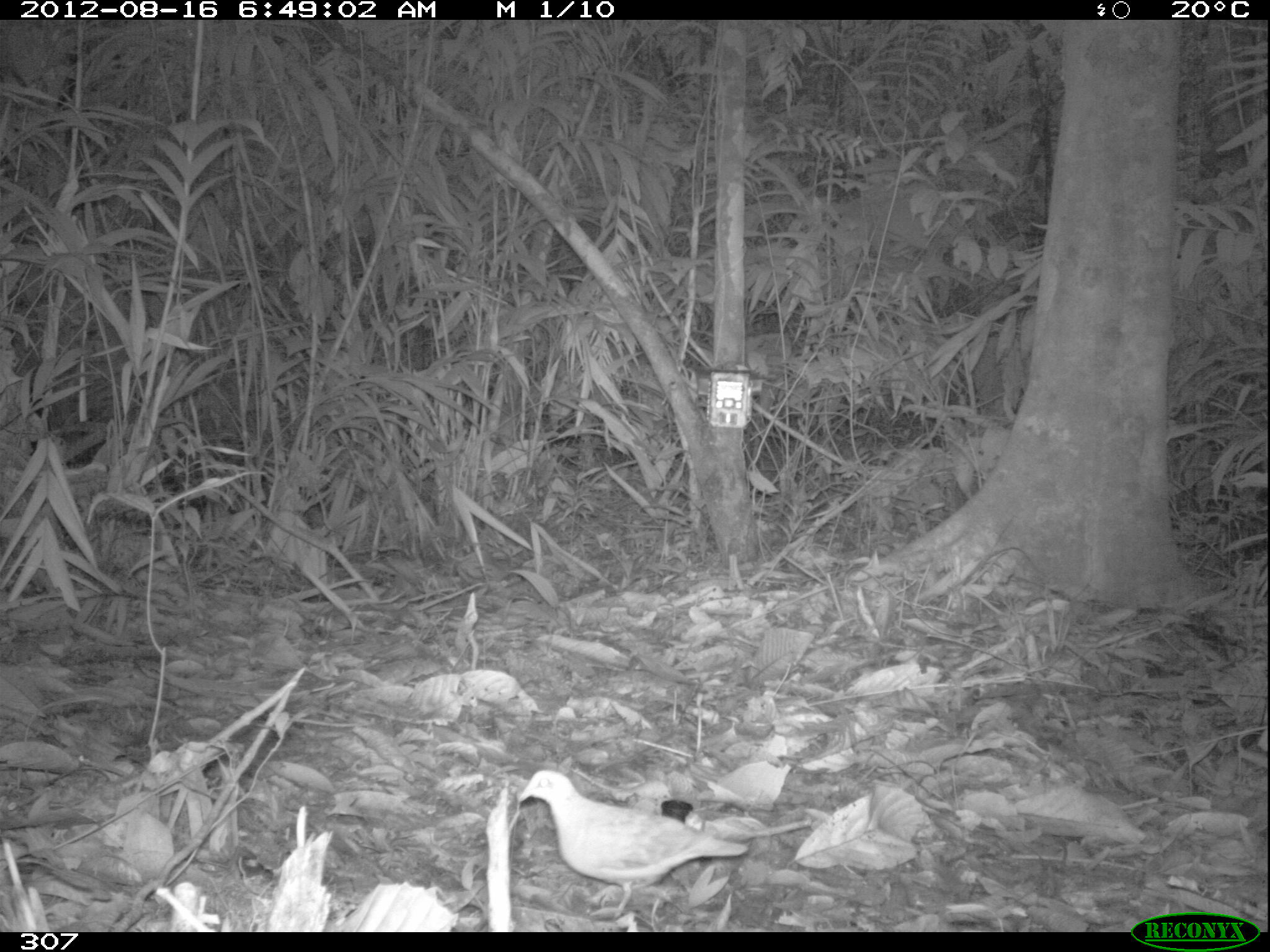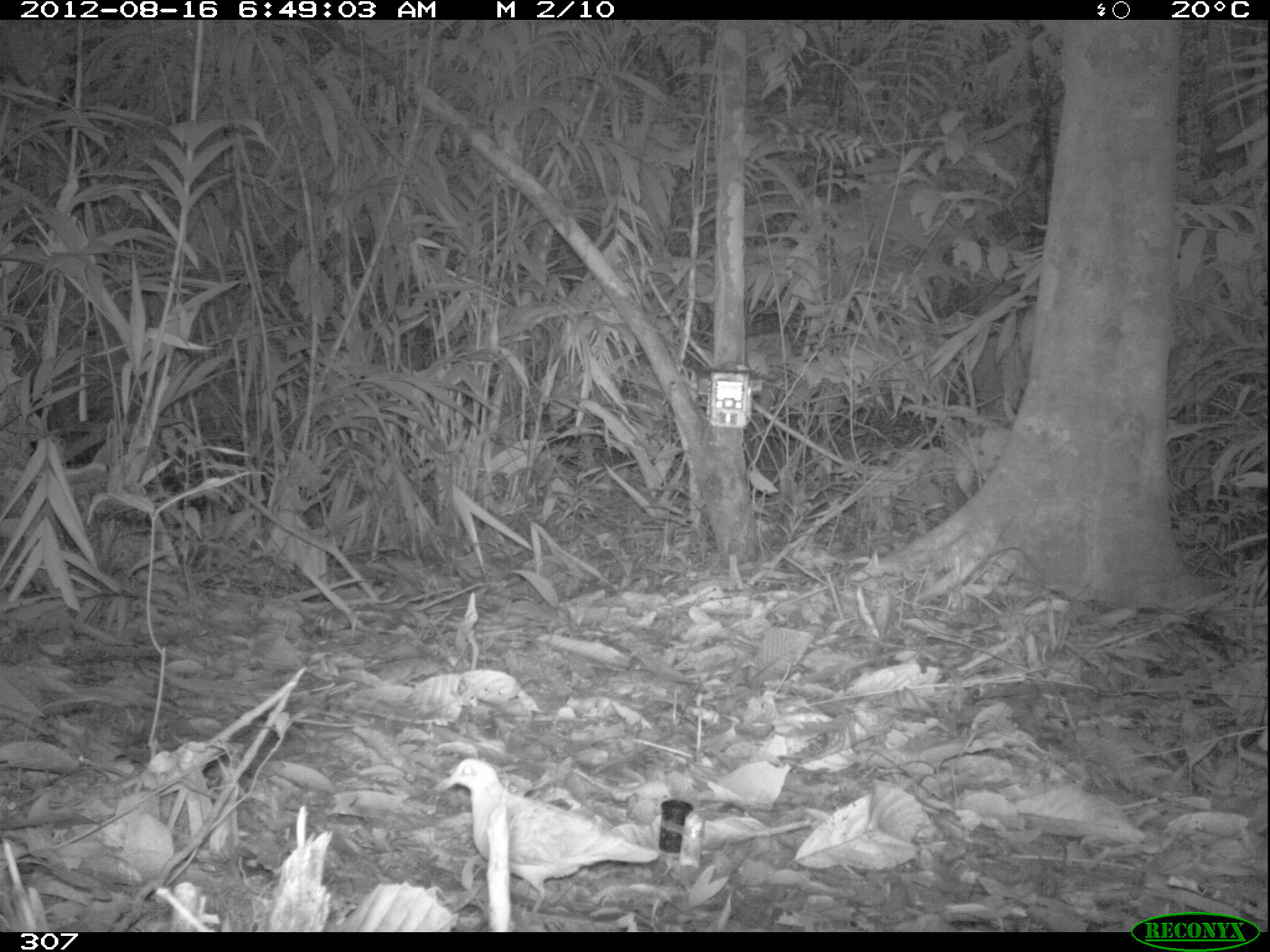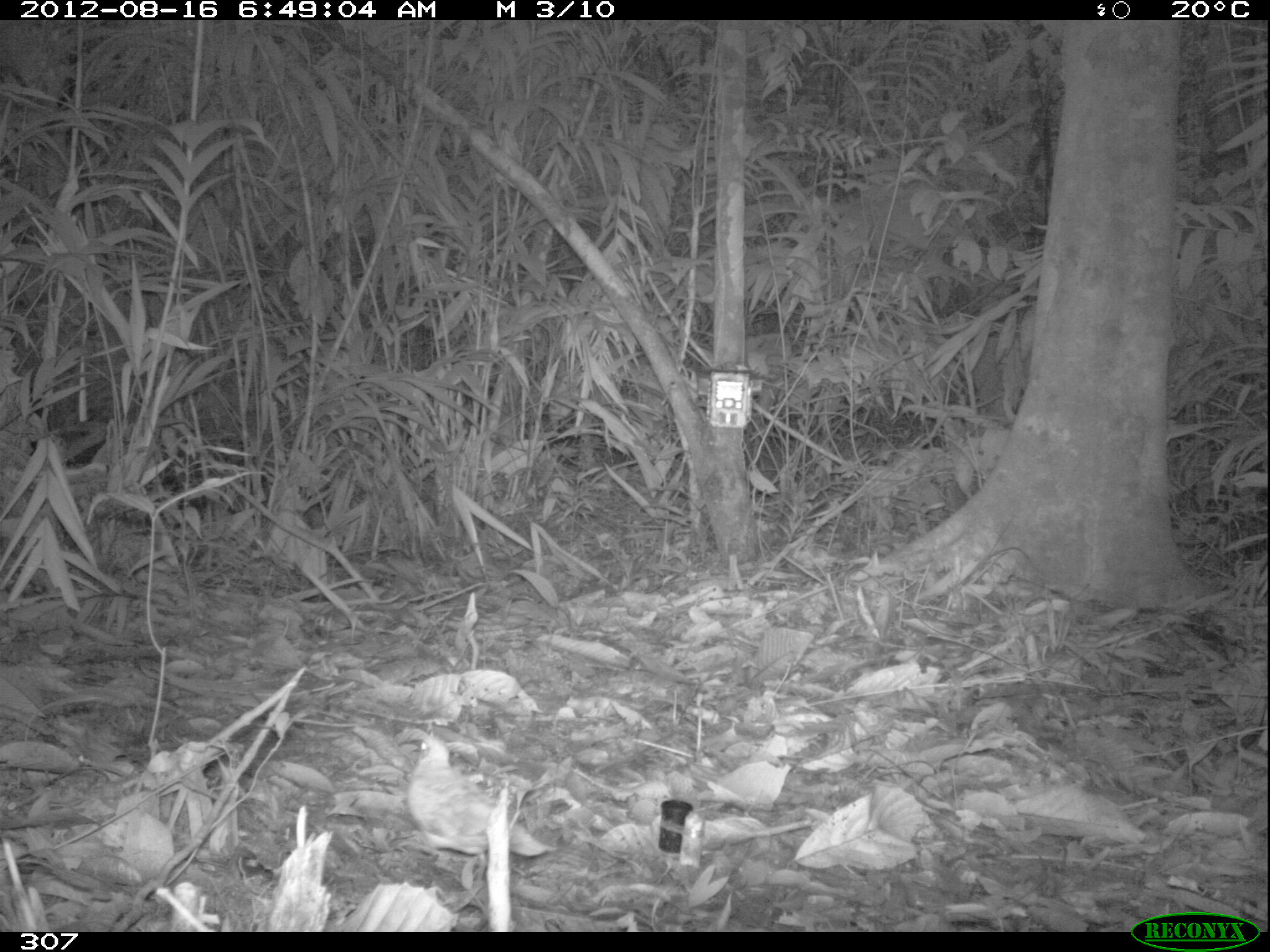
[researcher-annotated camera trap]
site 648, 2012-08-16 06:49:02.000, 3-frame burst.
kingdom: Animalia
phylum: Chordata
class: Aves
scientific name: Aves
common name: bird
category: unknown bird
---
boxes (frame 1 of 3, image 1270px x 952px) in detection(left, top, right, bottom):
unknown bird: detection(514, 766, 749, 922)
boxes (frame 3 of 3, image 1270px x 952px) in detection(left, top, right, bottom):
unknown bird: detection(403, 732, 557, 856)